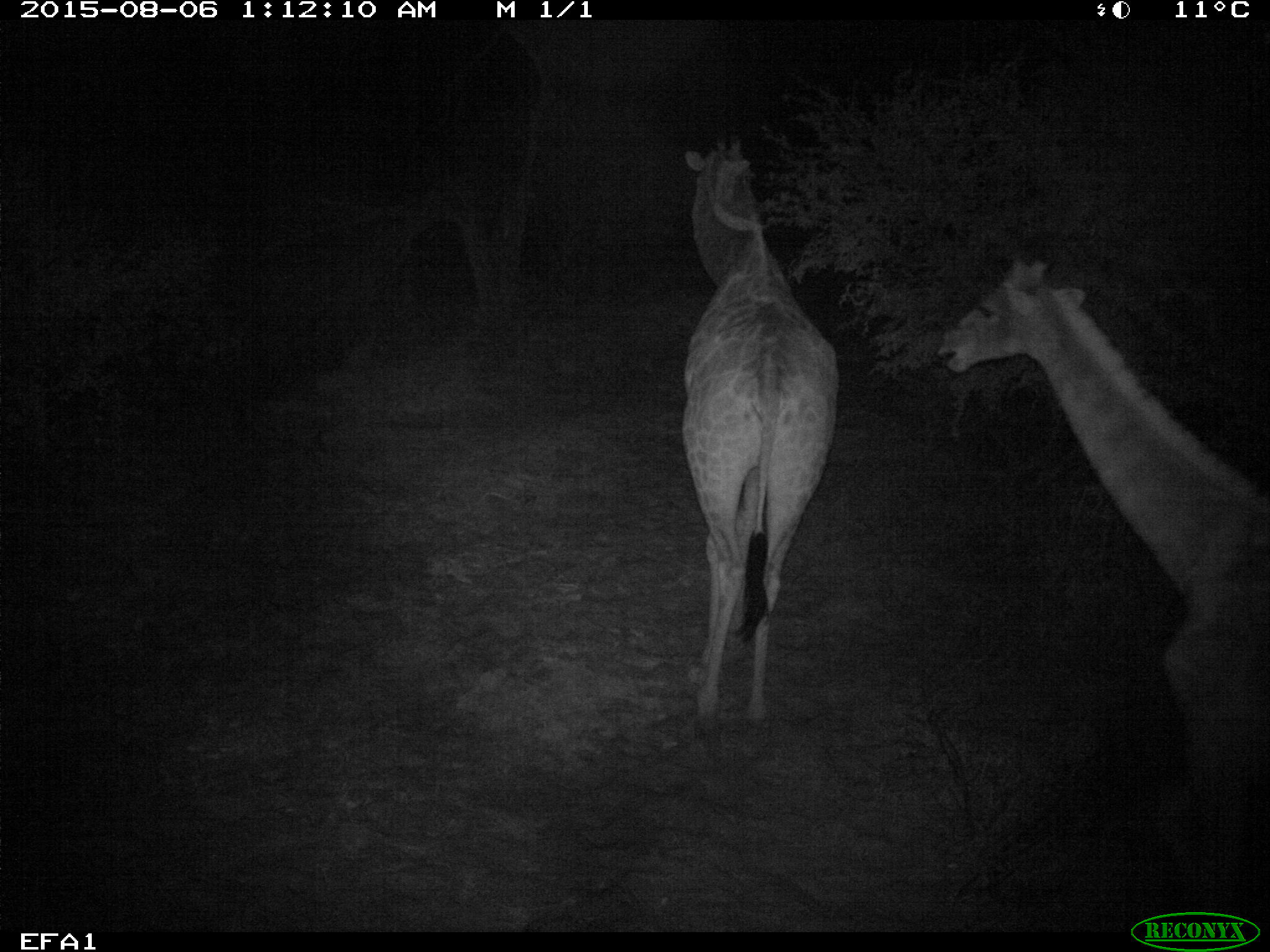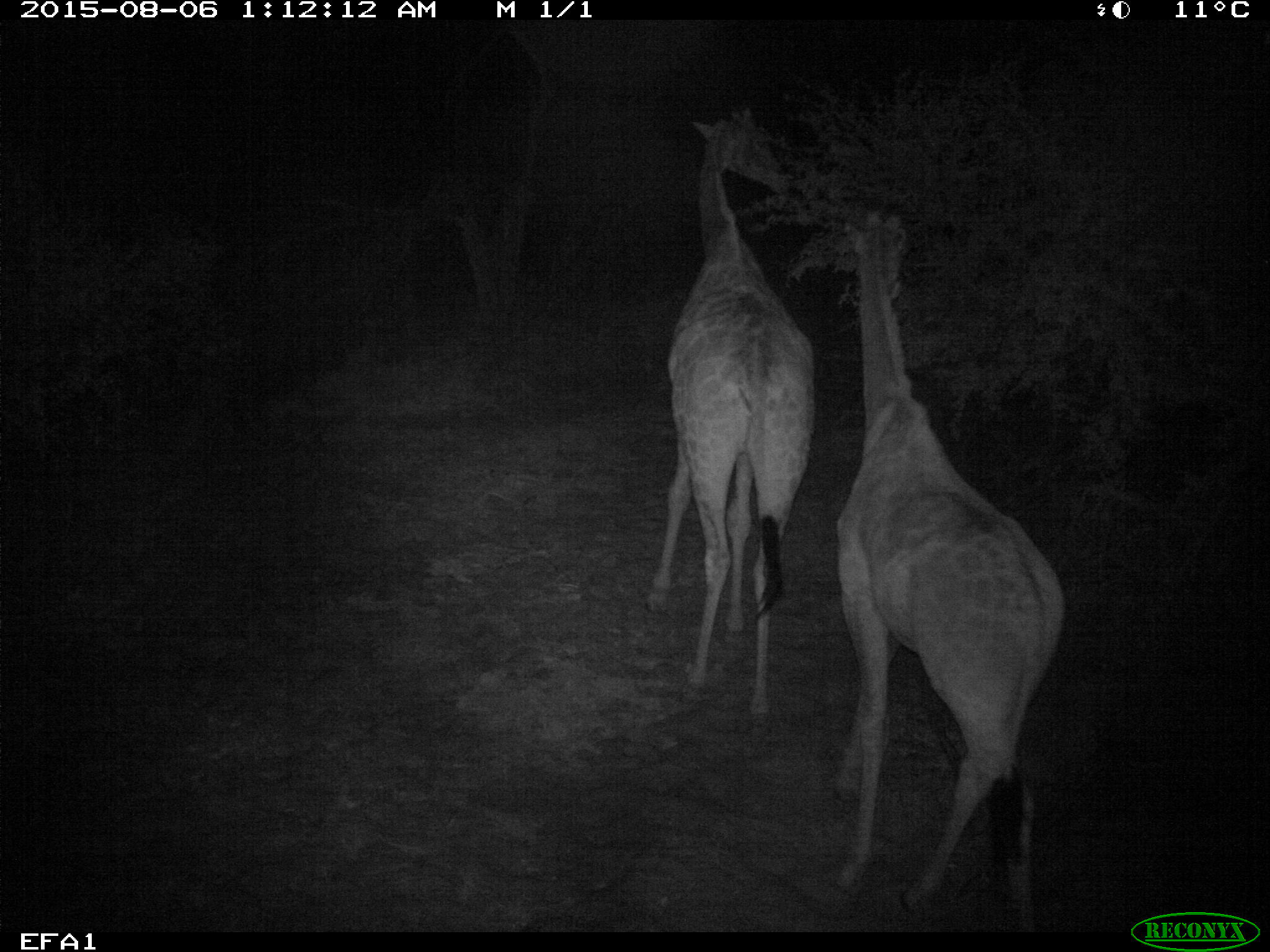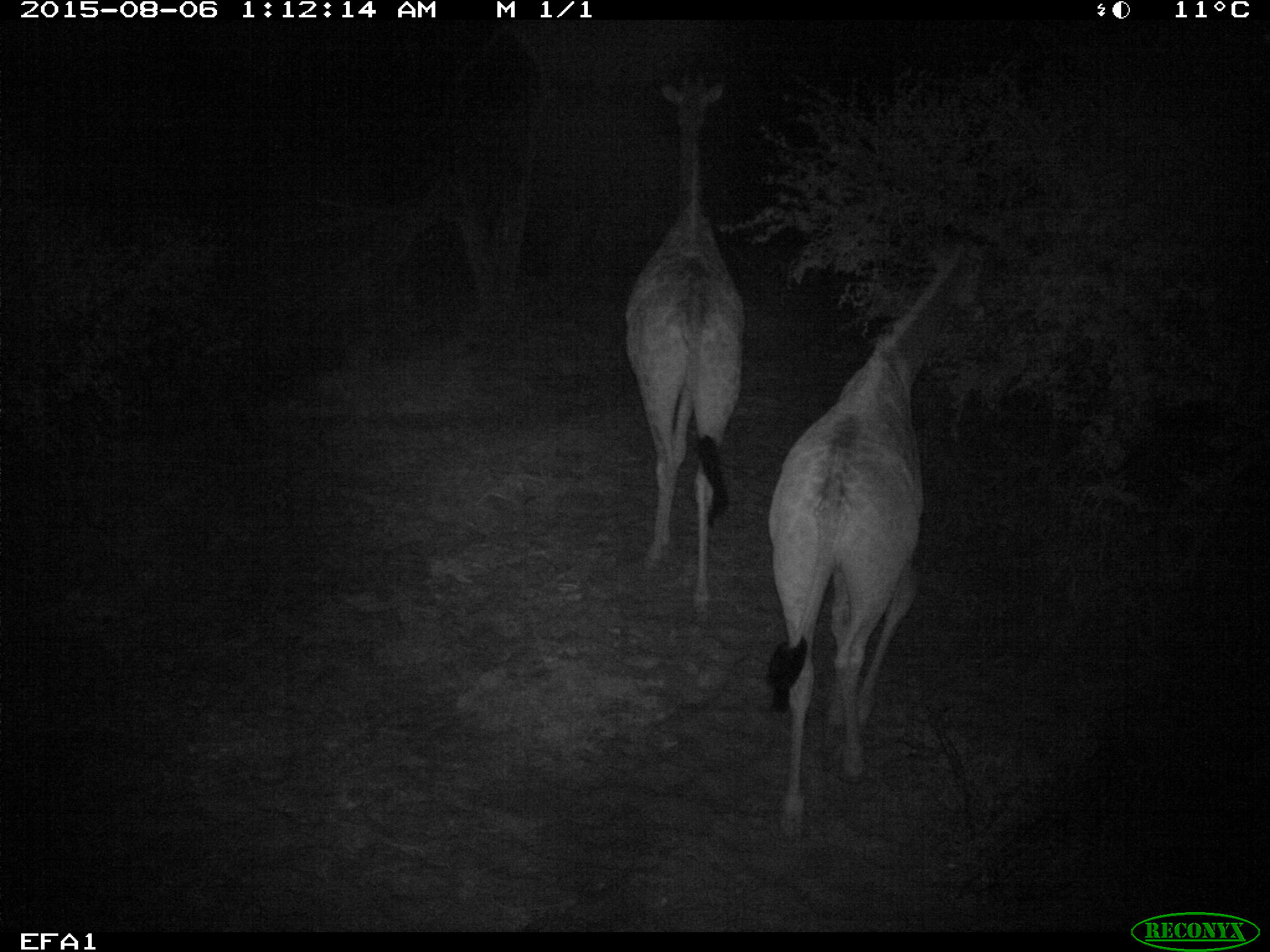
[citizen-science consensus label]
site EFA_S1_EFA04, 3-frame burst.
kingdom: Animalia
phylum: Chordata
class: Mammalia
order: Artiodactyla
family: Giraffidae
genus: Giraffa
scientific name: Giraffa camelopardalis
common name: giraffe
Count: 2.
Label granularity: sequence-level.